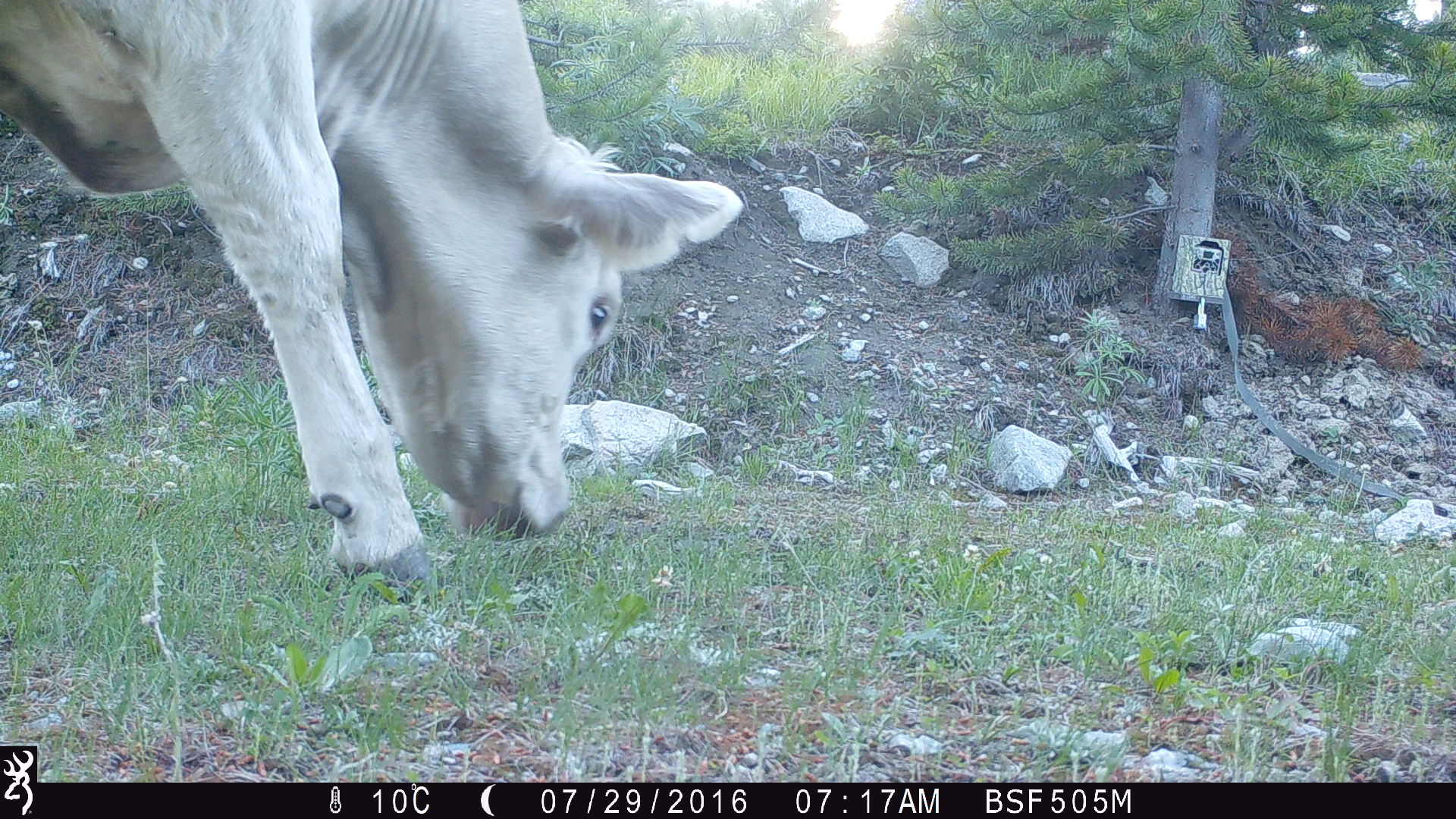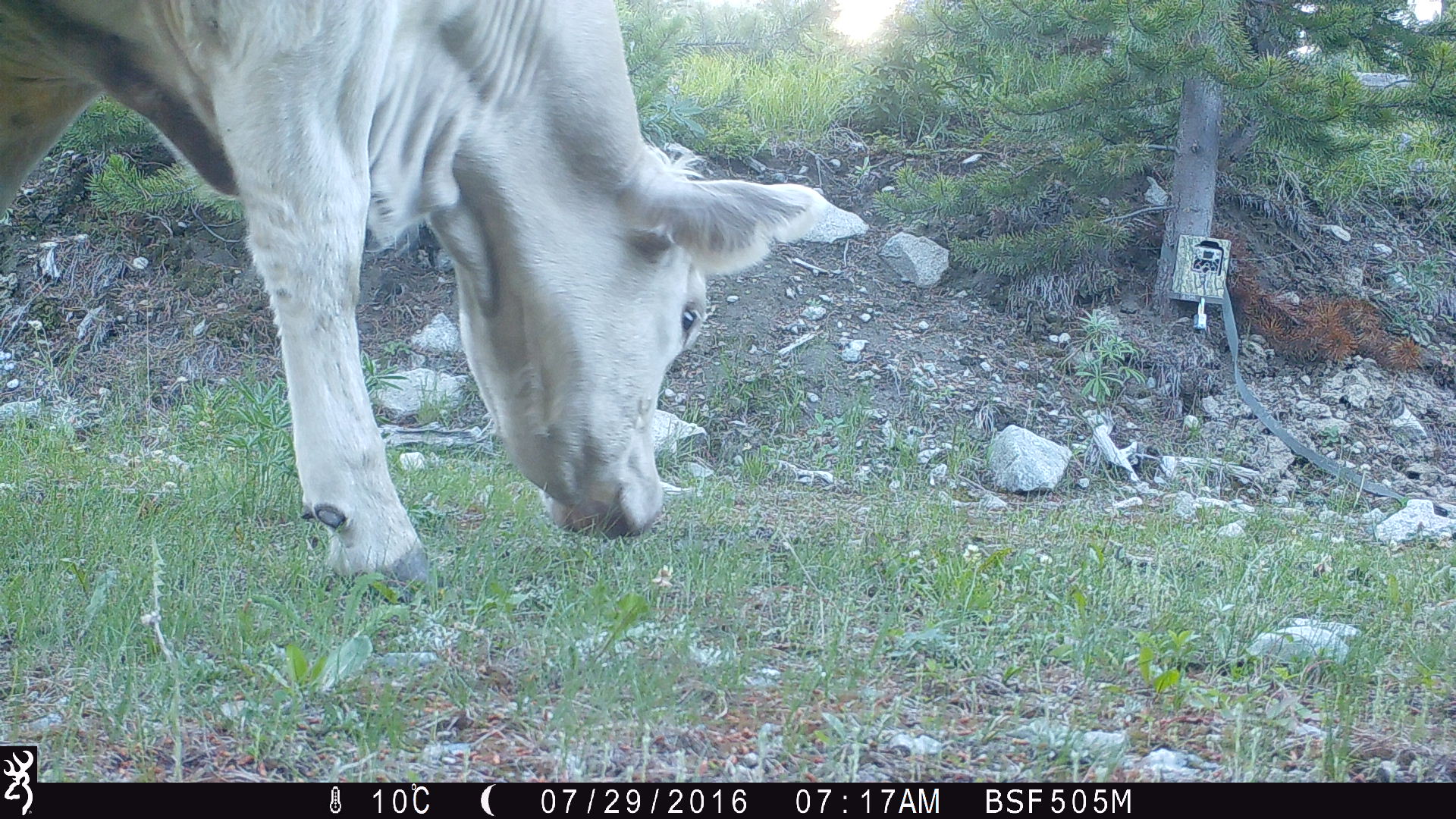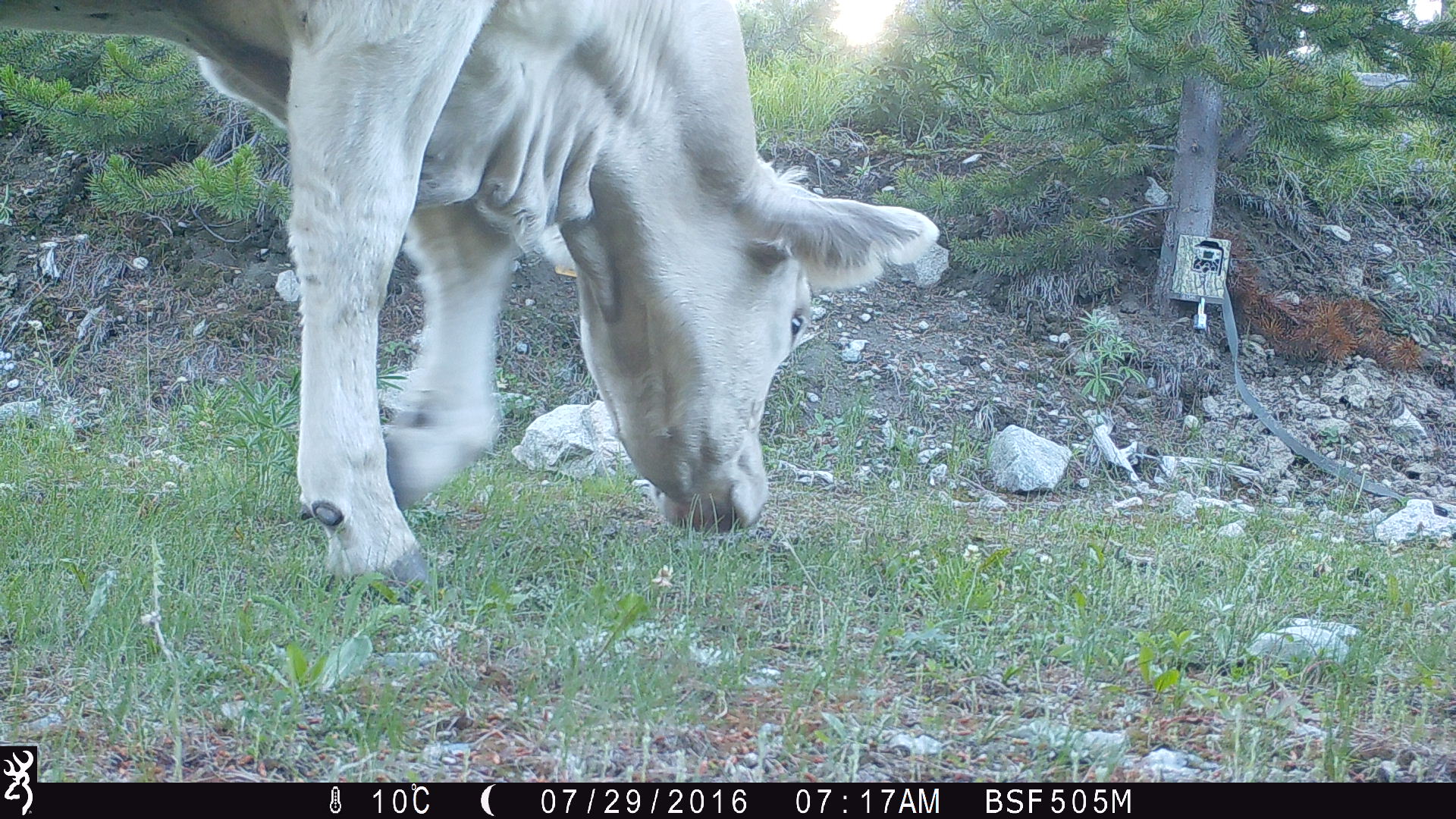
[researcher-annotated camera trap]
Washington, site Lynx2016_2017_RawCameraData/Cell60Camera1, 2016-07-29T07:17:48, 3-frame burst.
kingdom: Animalia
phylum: Chordata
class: Mammalia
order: Artiodactyla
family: Bovidae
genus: Bos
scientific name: Bos taurus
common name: domestic cattle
Domestic cattle (Bos taurus). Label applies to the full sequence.